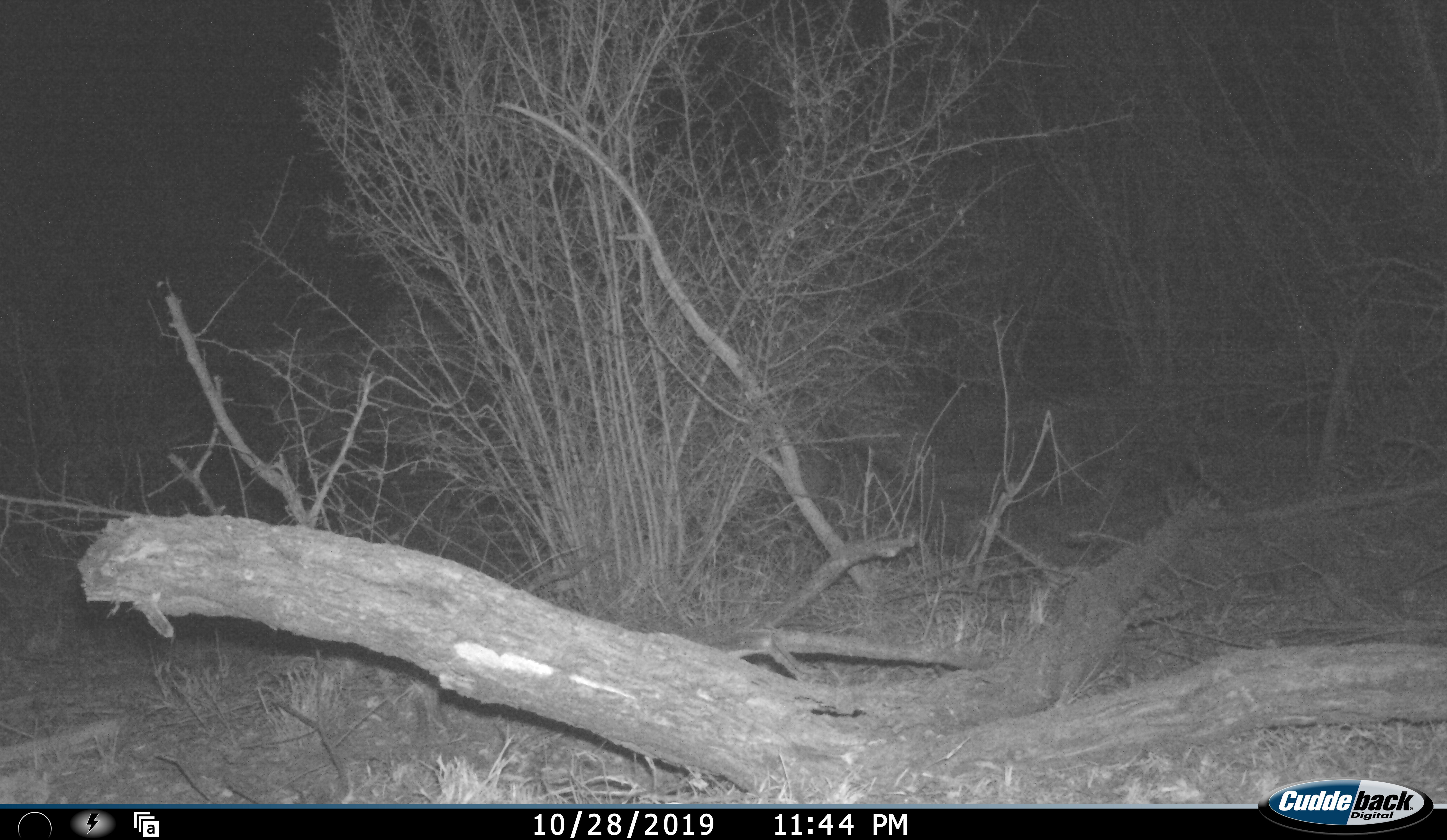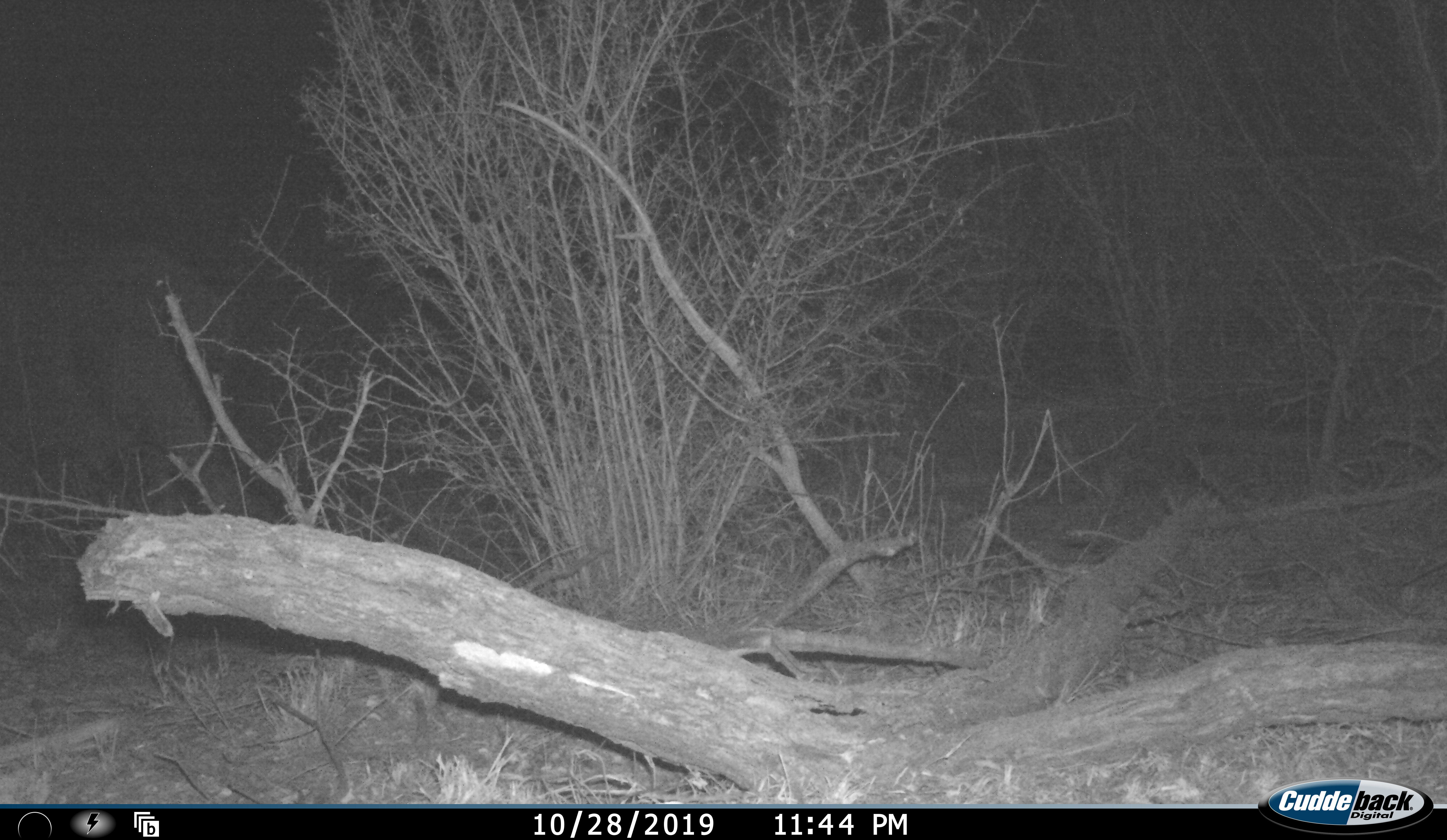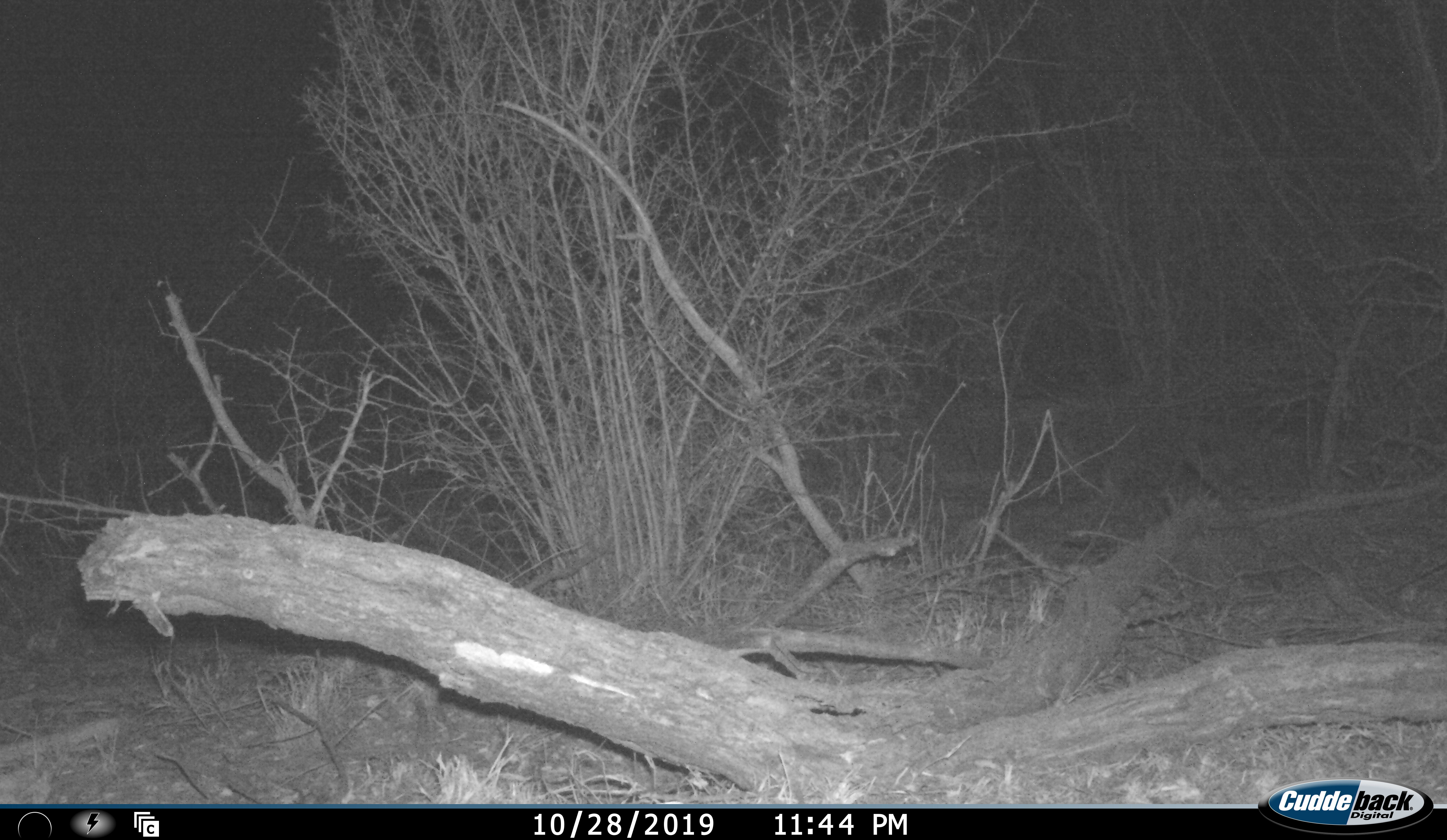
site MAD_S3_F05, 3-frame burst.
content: unidentified animal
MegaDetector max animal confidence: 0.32